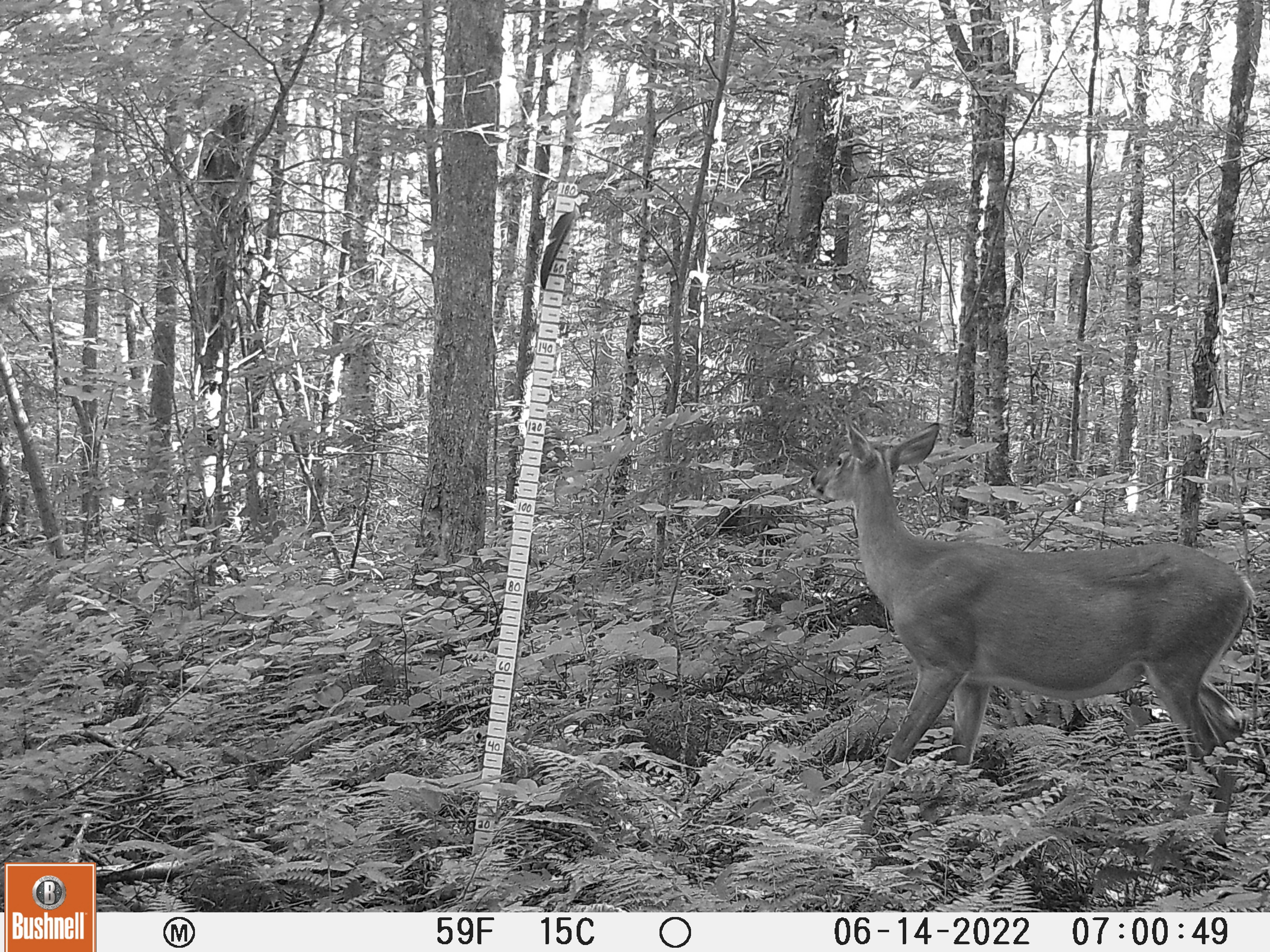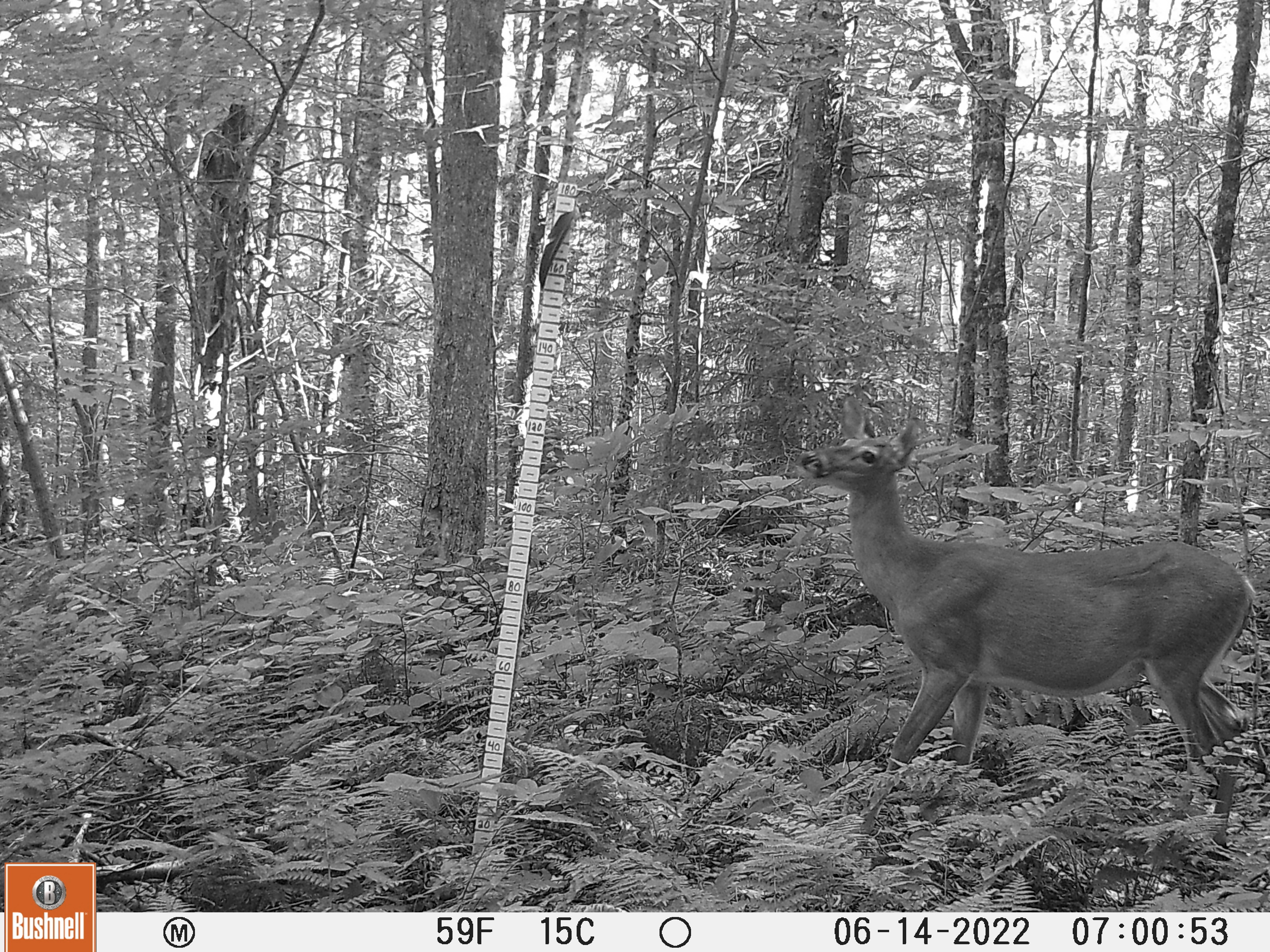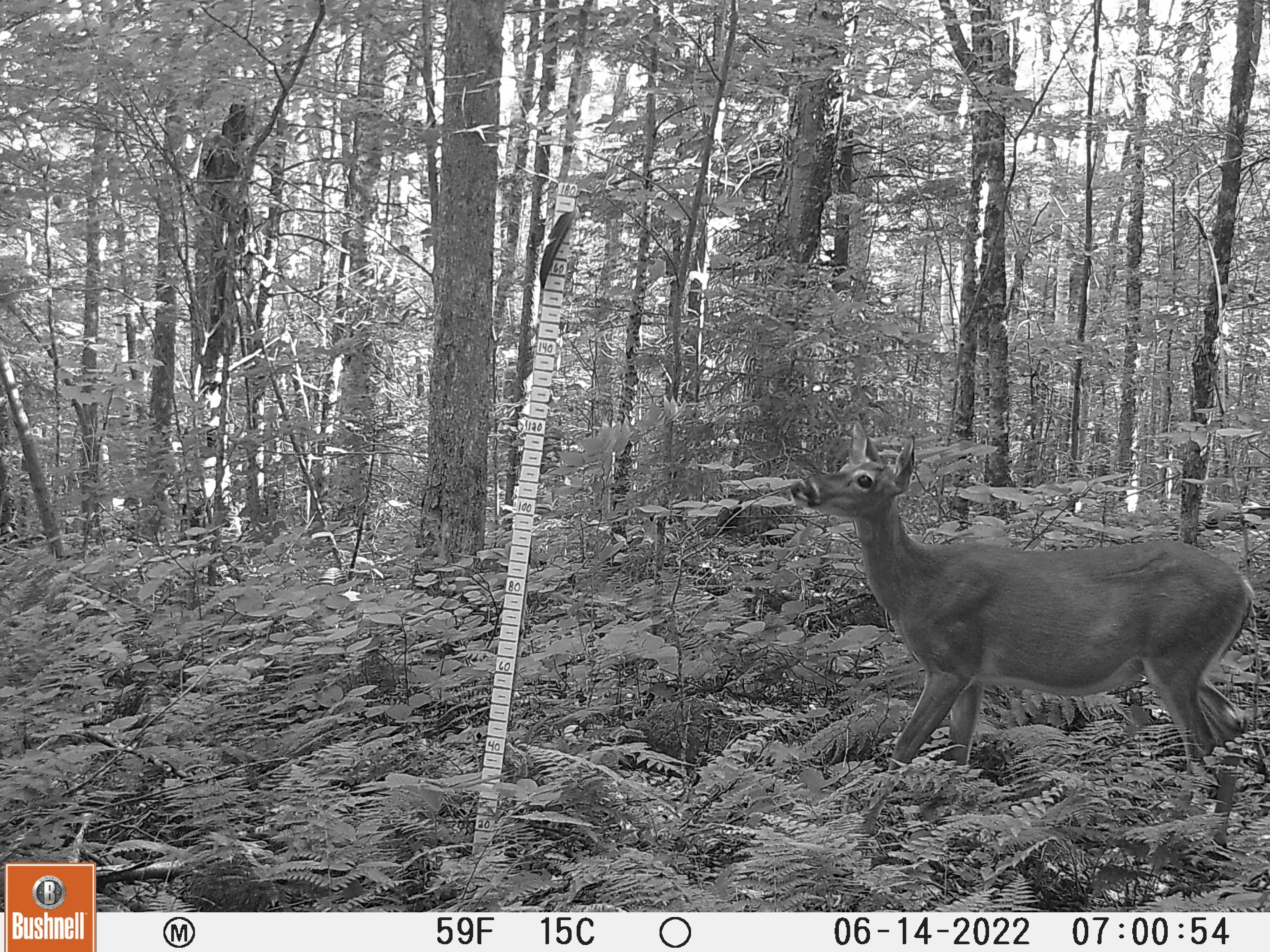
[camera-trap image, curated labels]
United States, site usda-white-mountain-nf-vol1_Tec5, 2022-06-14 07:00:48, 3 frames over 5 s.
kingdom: Animalia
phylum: Chordata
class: Mammalia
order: Artiodactyla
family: Cervidae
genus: Odocoileus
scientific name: Odocoileus virginianus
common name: white-tailed deer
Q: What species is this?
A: White-tailed deer (Odocoileus virginianus).